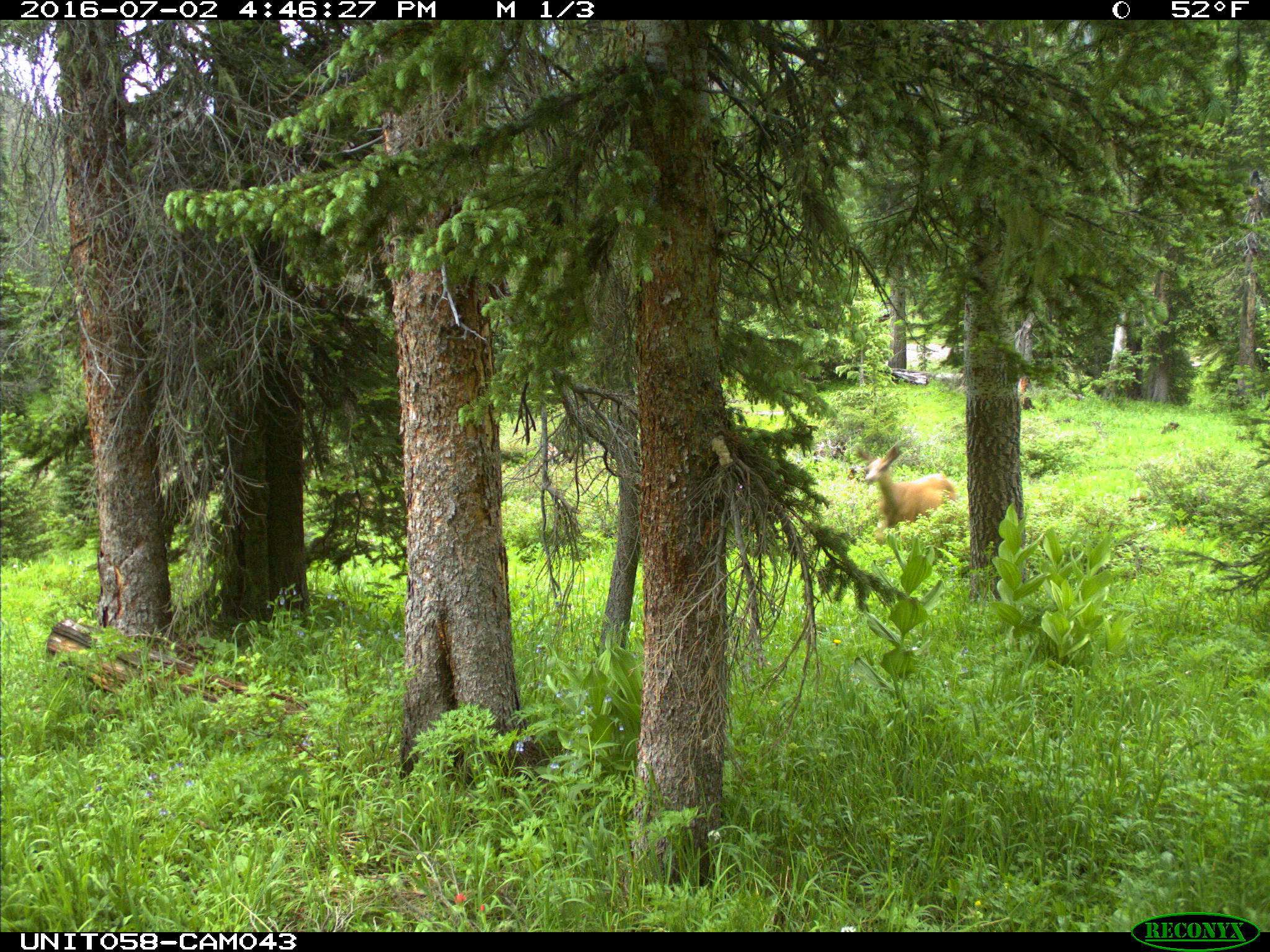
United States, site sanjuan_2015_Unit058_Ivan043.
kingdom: Animalia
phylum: Chordata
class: Mammalia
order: Artiodactyla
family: Cervidae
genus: Odocoileus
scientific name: Odocoileus hemionus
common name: mule deer